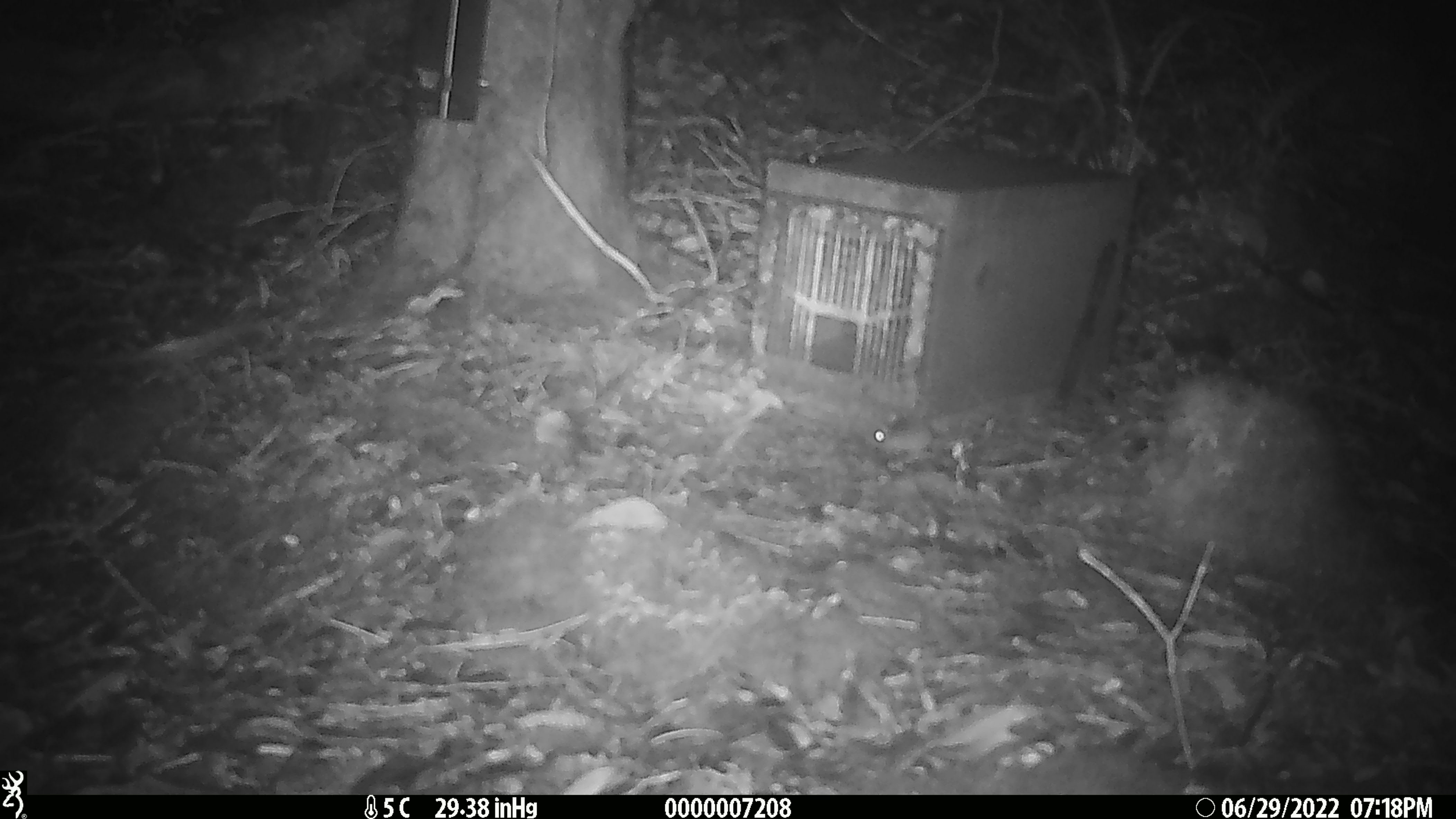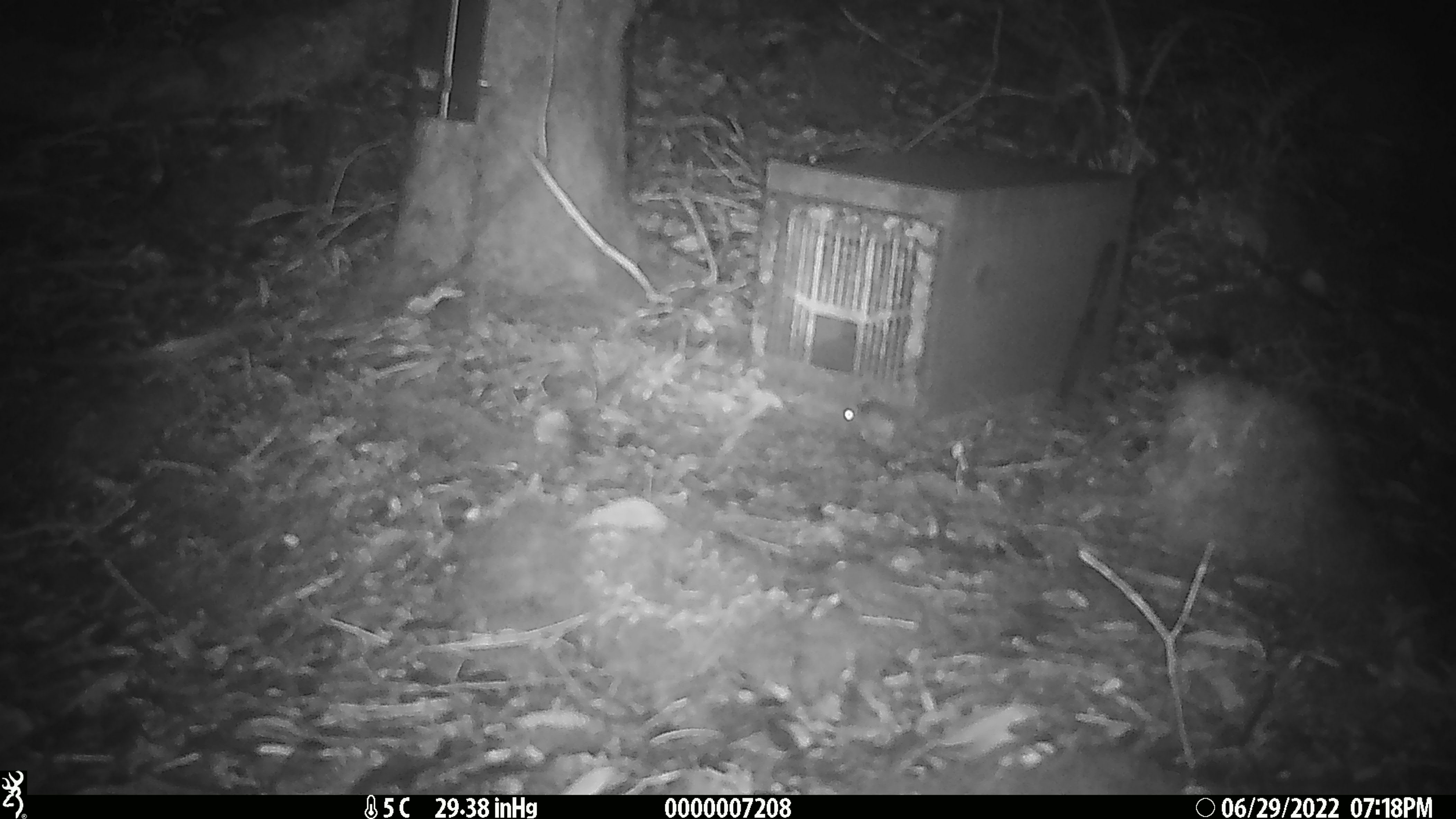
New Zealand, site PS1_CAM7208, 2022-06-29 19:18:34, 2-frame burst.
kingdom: Animalia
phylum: Chordata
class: Mammalia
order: Rodentia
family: Muridae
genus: Mus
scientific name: Mus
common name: mouse